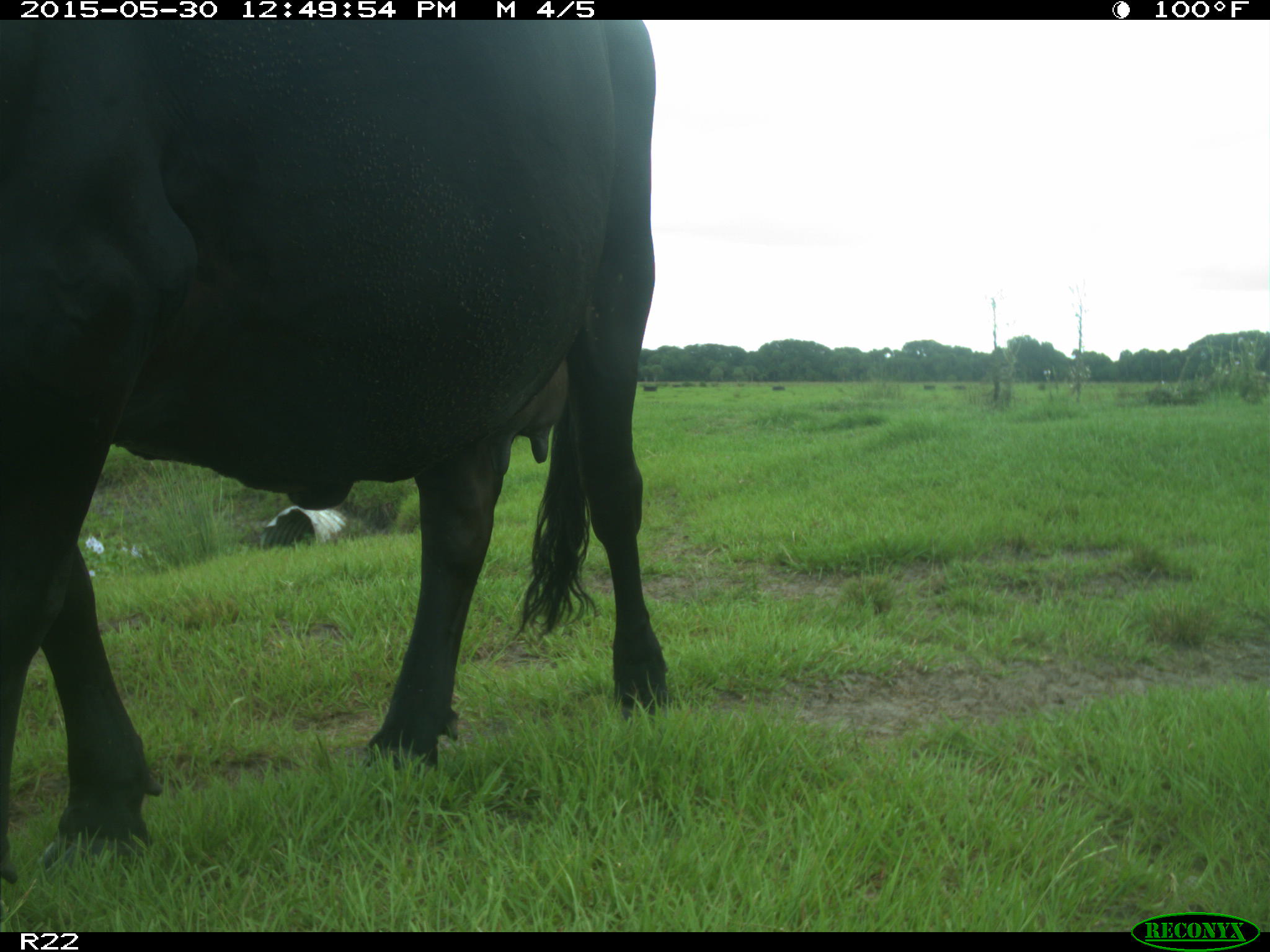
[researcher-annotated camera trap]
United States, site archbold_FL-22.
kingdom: Animalia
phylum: Chordata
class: Mammalia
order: Artiodactyla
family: Bovidae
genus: Bos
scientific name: Bos taurus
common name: domestic cow